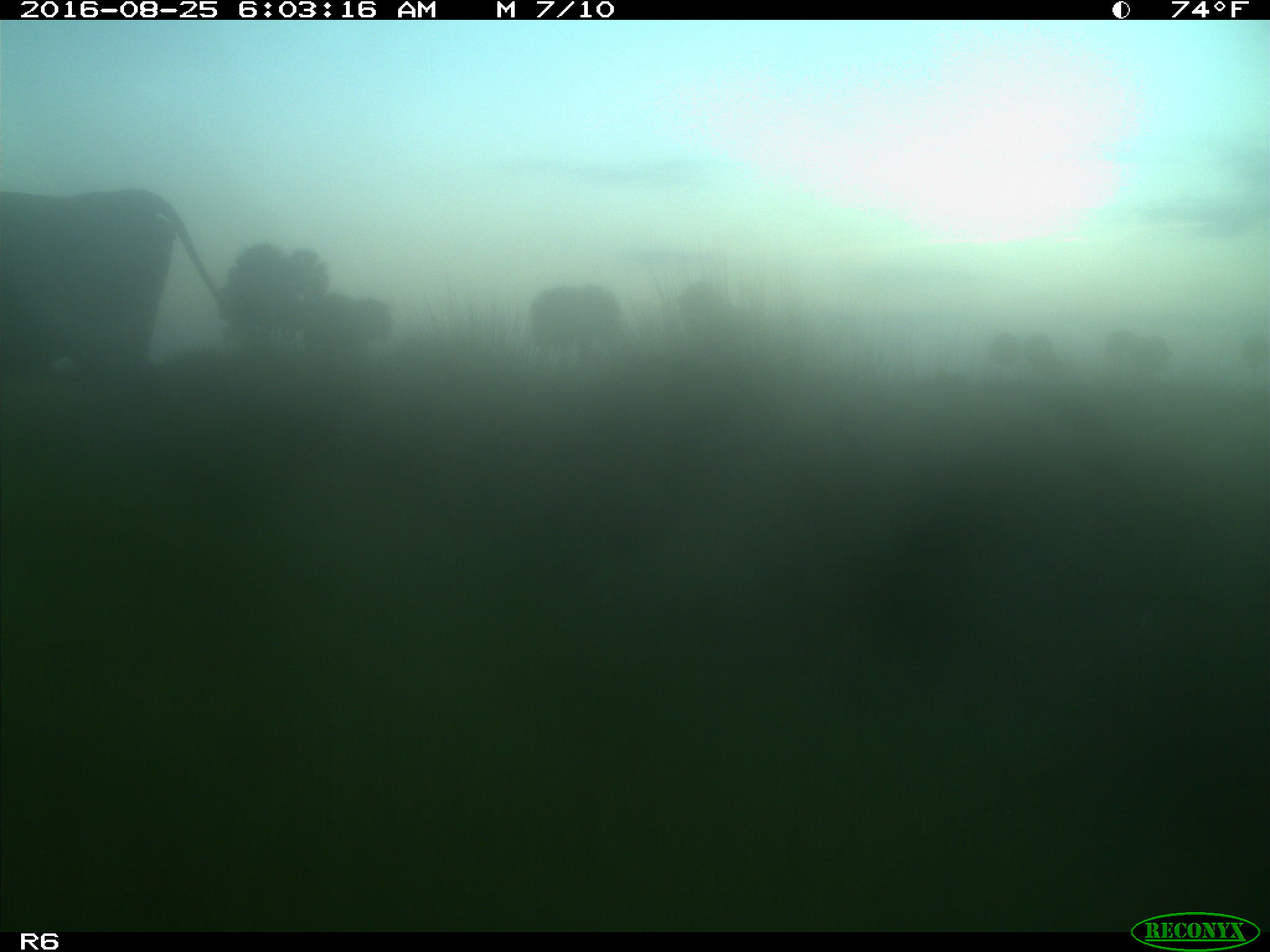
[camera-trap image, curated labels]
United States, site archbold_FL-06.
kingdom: Animalia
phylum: Chordata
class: Mammalia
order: Artiodactyla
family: Bovidae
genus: Bos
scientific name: Bos taurus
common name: domestic cow